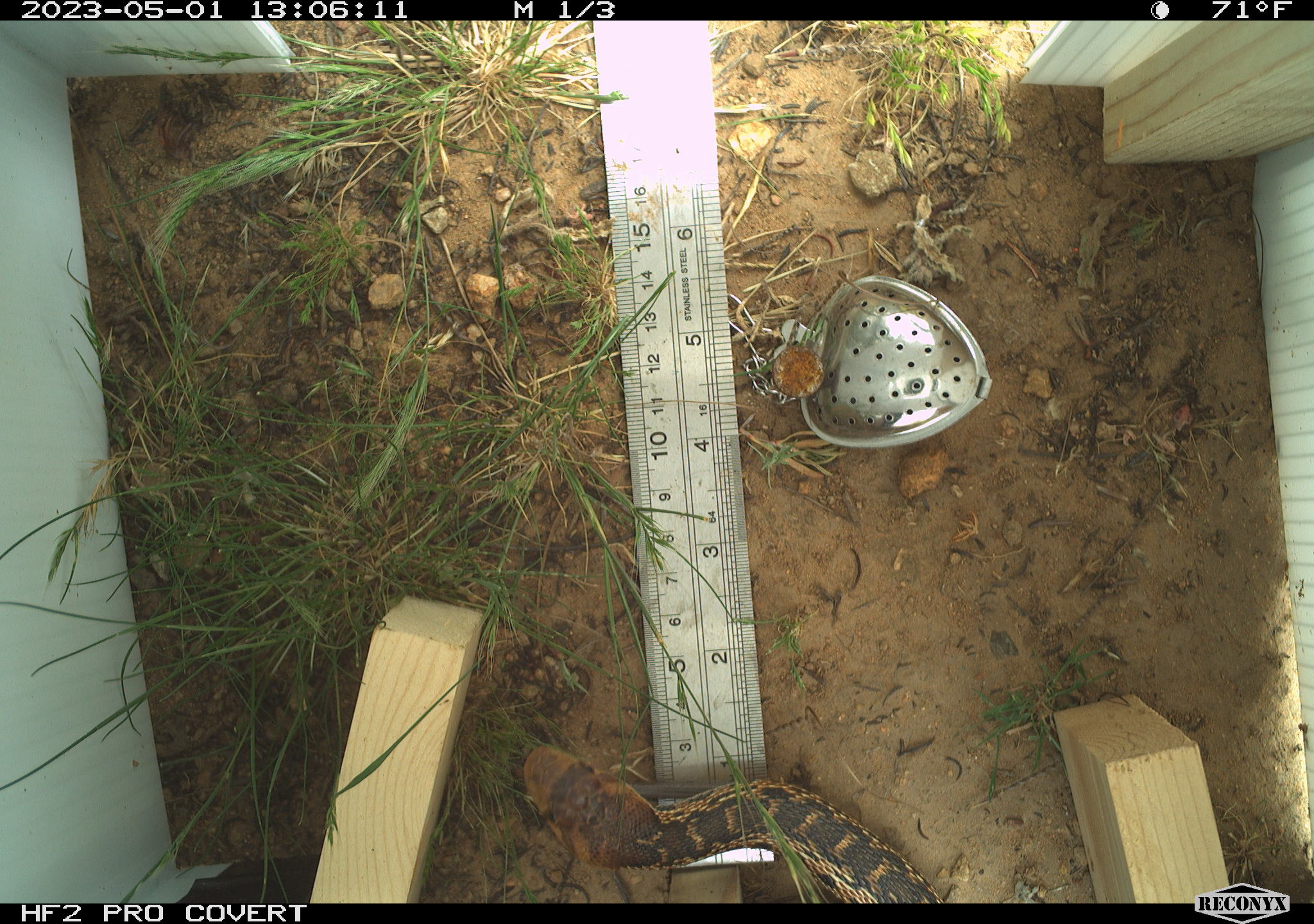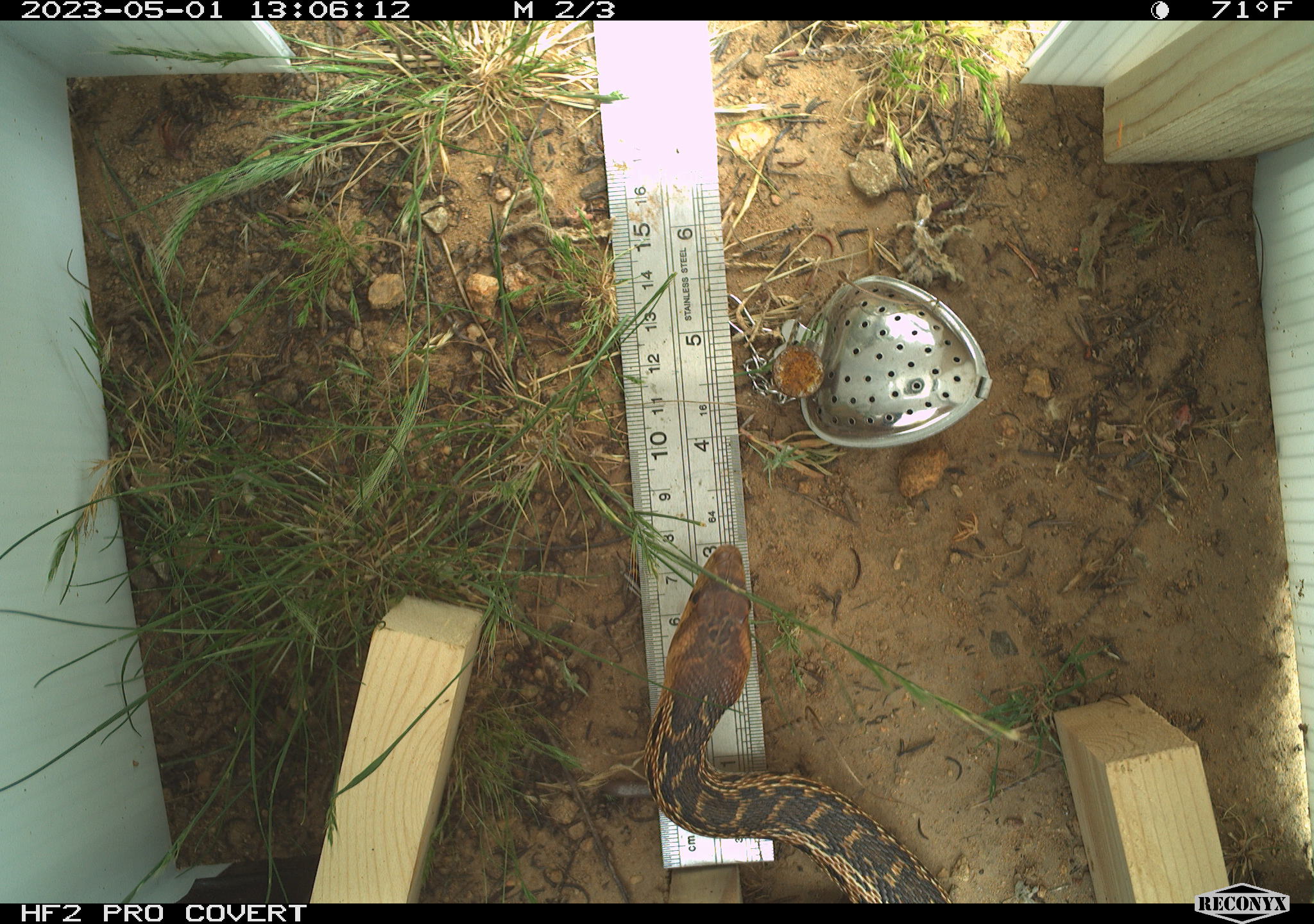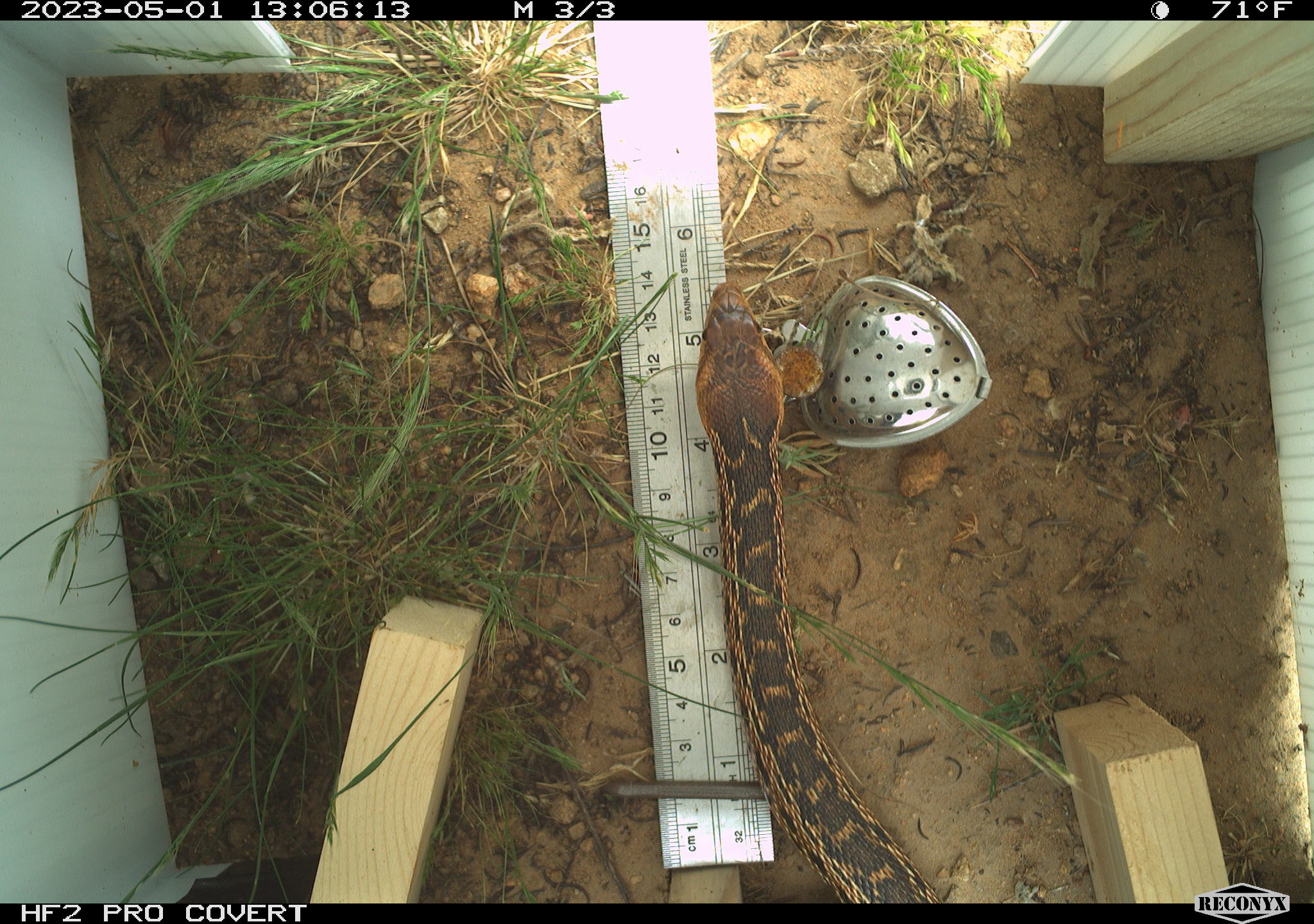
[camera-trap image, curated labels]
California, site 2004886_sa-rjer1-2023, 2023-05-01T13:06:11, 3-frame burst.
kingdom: Animalia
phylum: Chordata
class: Reptilia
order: Squamata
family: Colubridae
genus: Pituophis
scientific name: Pituophis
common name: bullsnakes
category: pituophis species